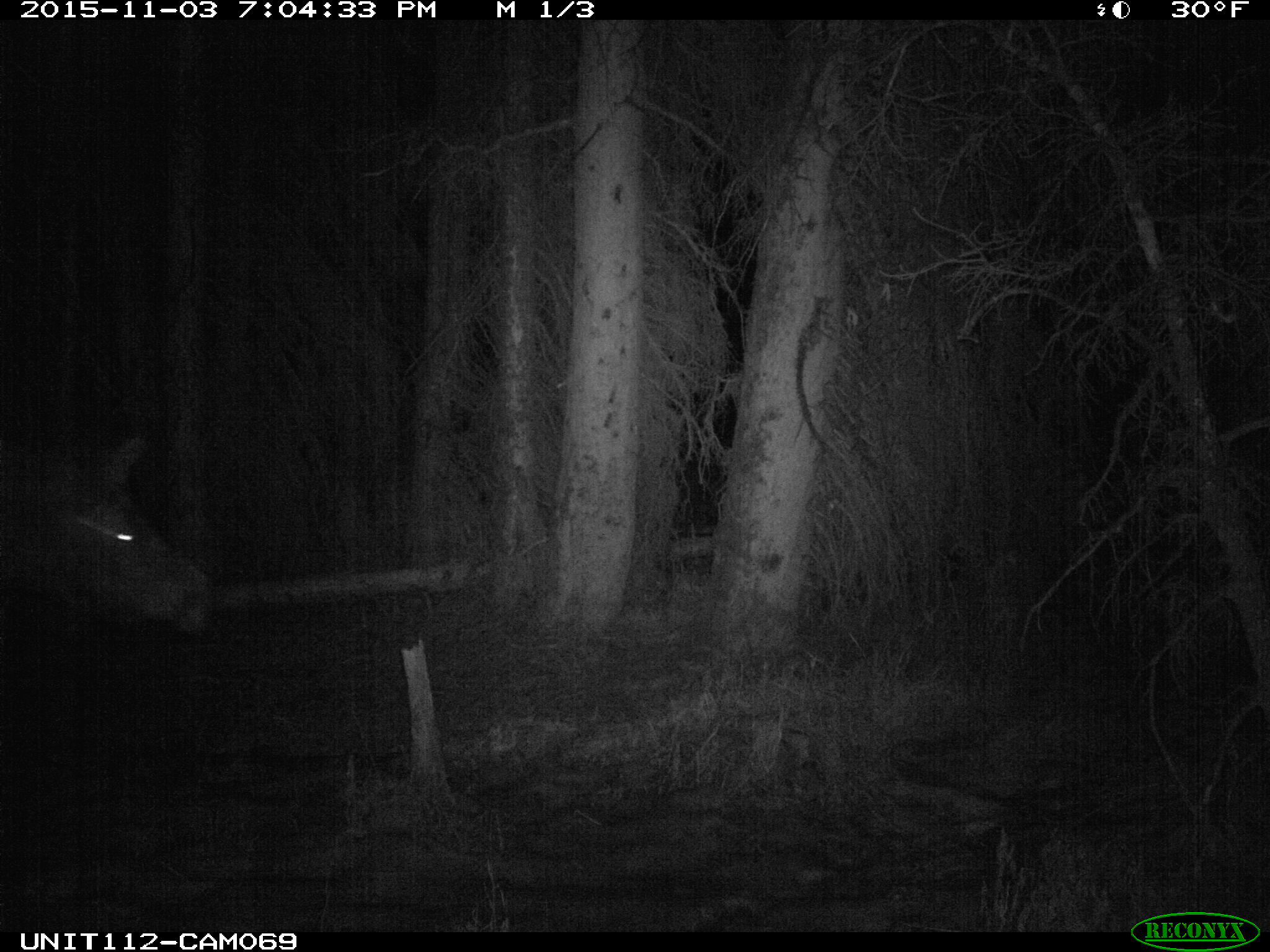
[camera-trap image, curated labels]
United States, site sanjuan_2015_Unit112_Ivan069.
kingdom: Animalia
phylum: Chordata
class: Mammalia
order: Artiodactyla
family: Cervidae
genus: Alces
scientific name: Alces alces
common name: moose